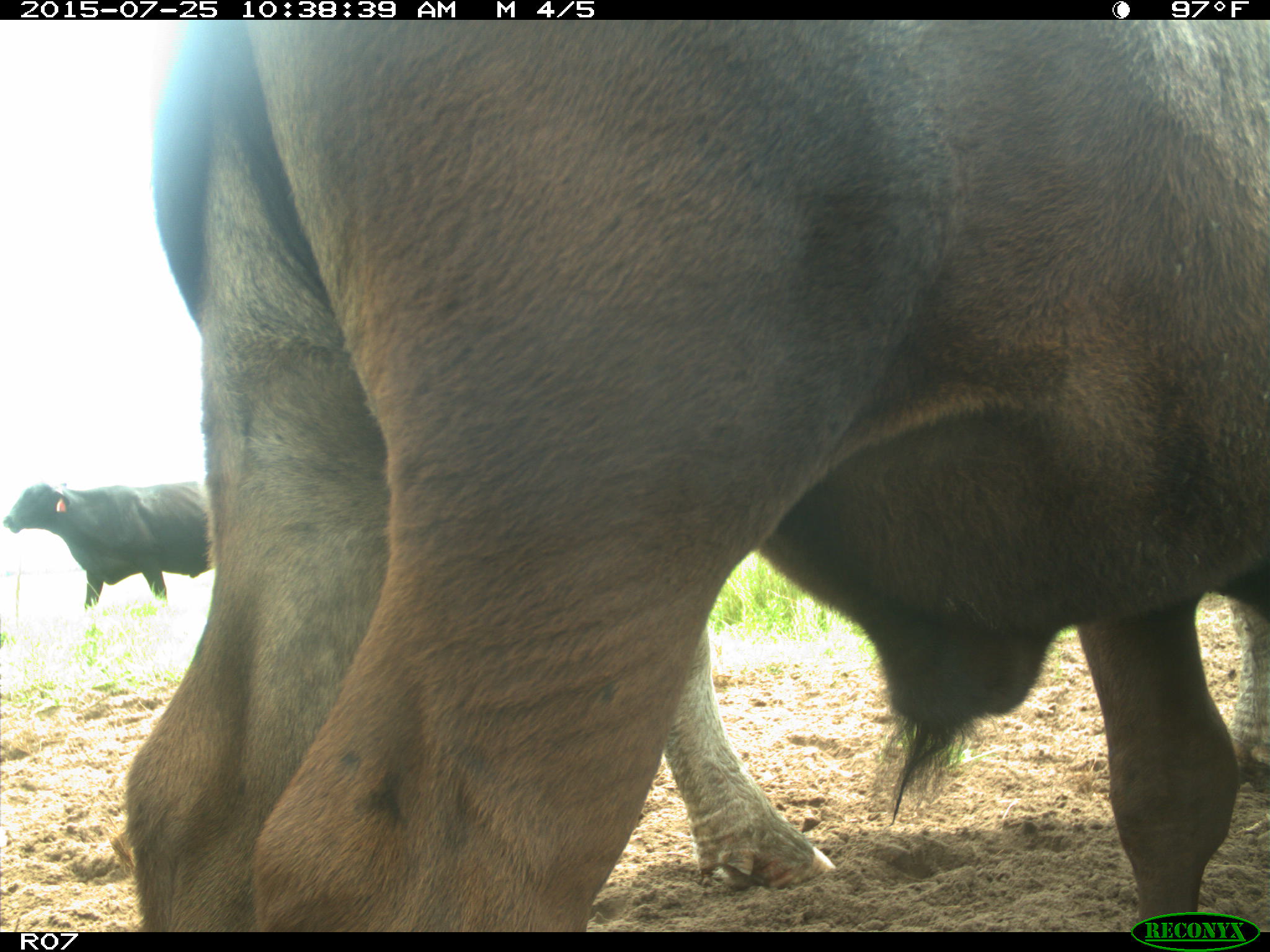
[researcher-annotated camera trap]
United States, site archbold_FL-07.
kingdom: Animalia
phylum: Chordata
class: Mammalia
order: Artiodactyla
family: Bovidae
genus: Bos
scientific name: Bos taurus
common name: domestic cow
Bos taurus (domestic cow).